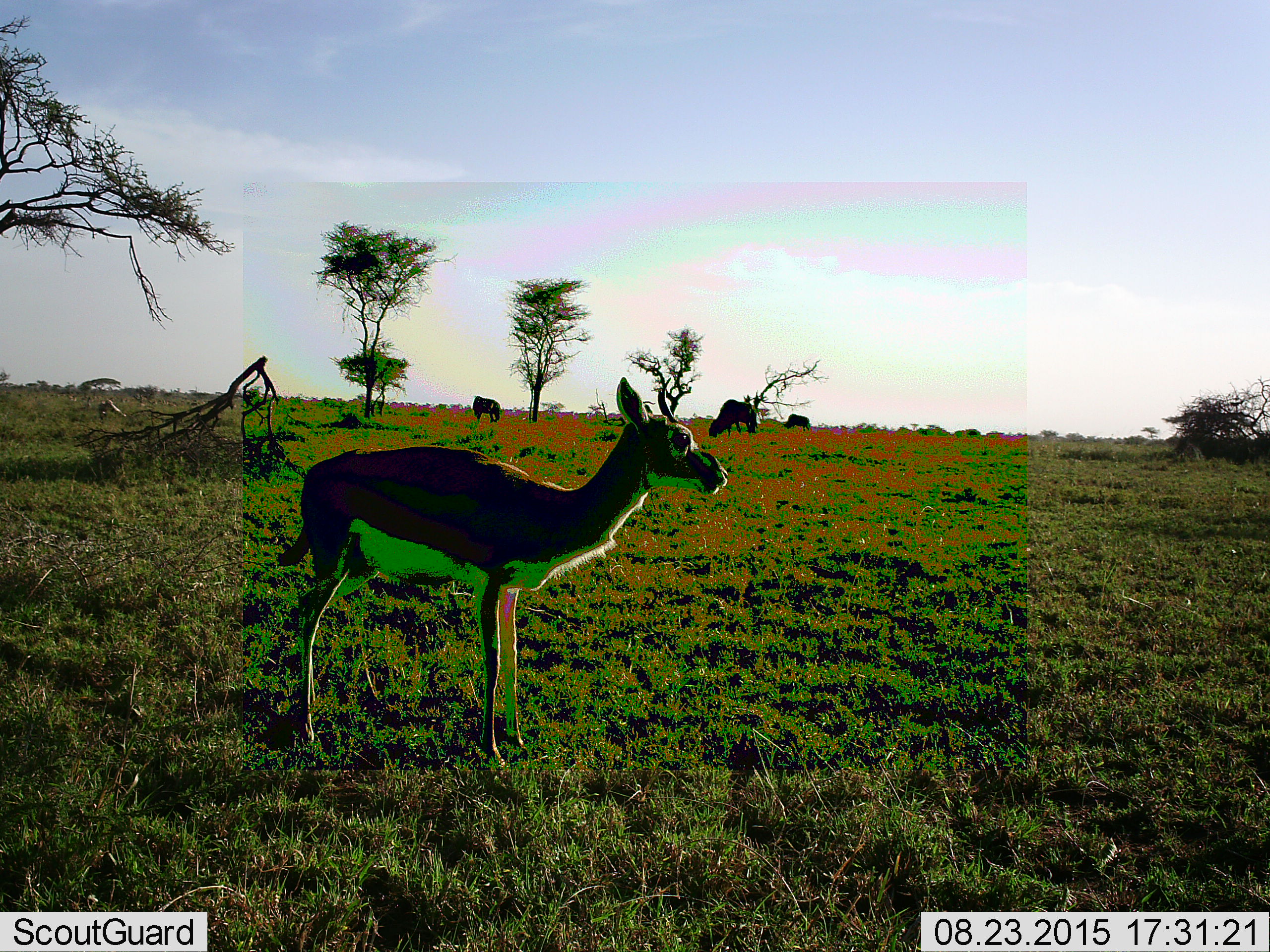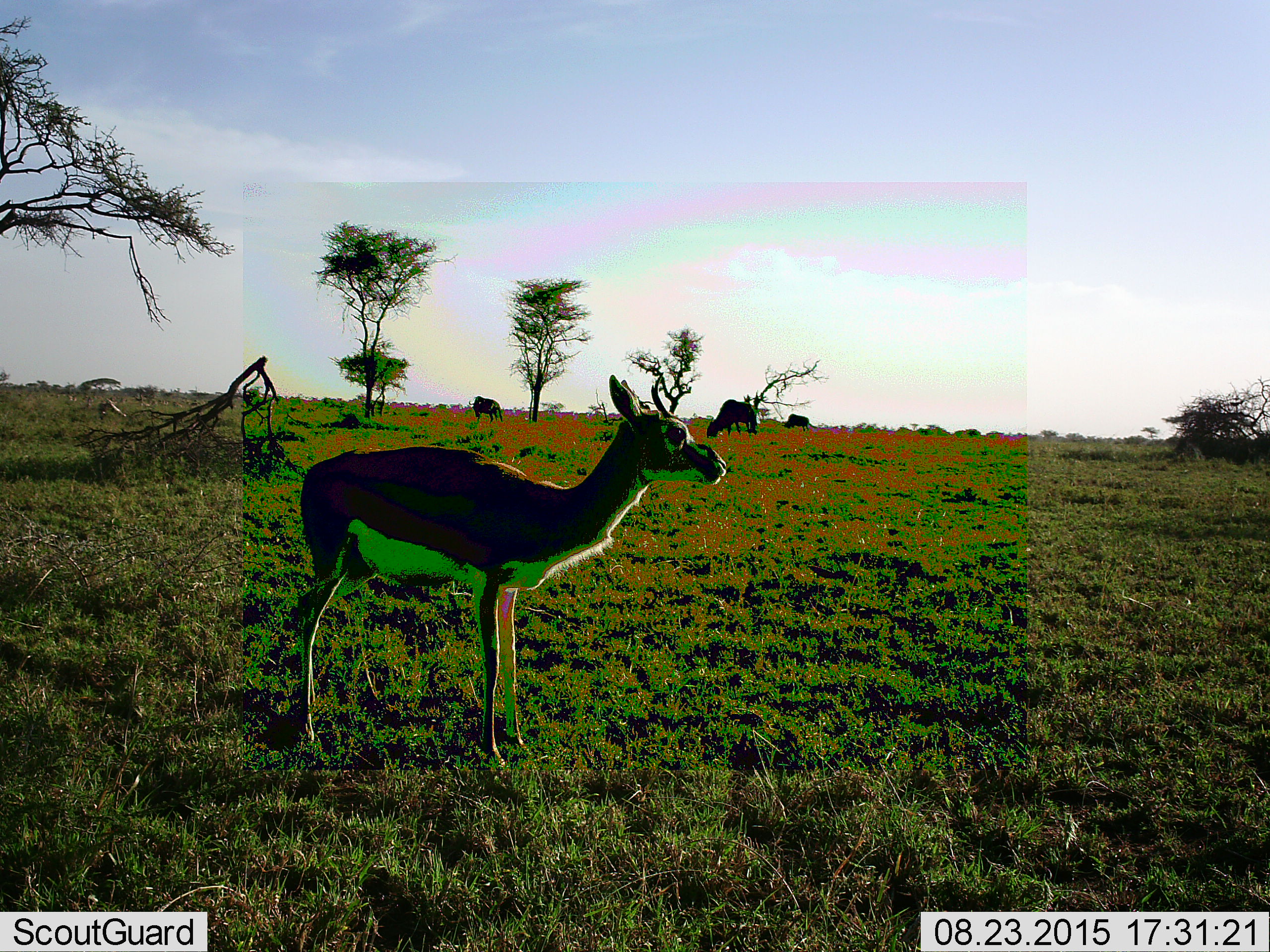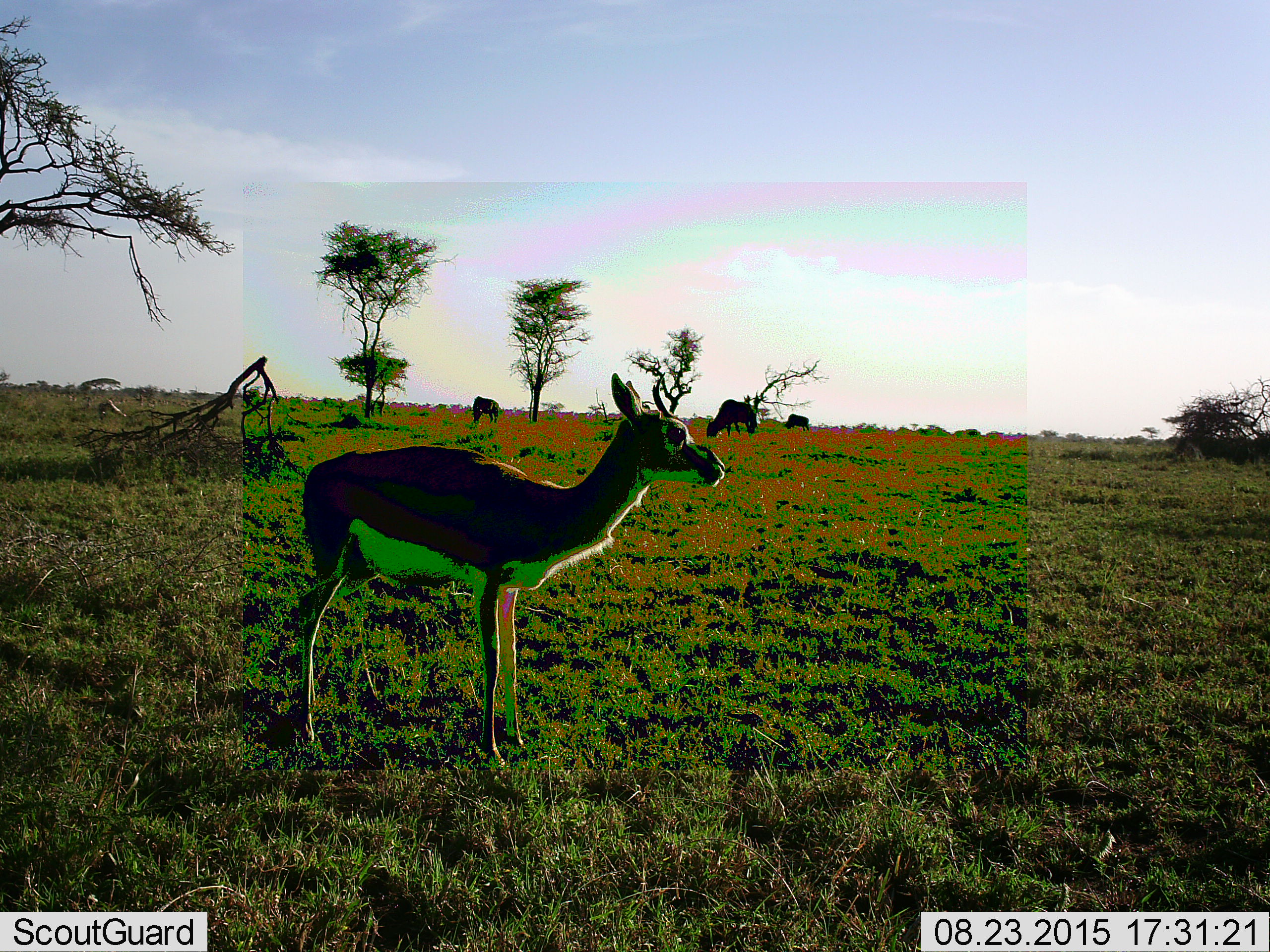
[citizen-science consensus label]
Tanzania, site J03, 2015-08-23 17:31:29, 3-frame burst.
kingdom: Animalia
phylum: Chordata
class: Mammalia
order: Artiodactyla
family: Bovidae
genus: Eudorcas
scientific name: Eudorcas thomsonii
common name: thomson's gazelle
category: gazellethomsons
Gazellethomsons (thomson's gazelle) (Eudorcas thomsonii), count 1. Behavior (volunteer vote fractions): standing 100%, resting 0%, moving 0%, interacting 0%. Young present (vote fraction): 12%. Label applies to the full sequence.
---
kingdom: Animalia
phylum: Chordata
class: Mammalia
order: Artiodactyla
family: Bovidae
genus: Connochaetes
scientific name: Connochaetes taurinus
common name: blue wildebeest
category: wildebeest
Wildebeest (blue wildebeest) (Connochaetes taurinus), count 3. Behavior (volunteer vote fractions): standing 40%, resting 0%, moving 0%, interacting 0%. Young present (vote fraction): 0%. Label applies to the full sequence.